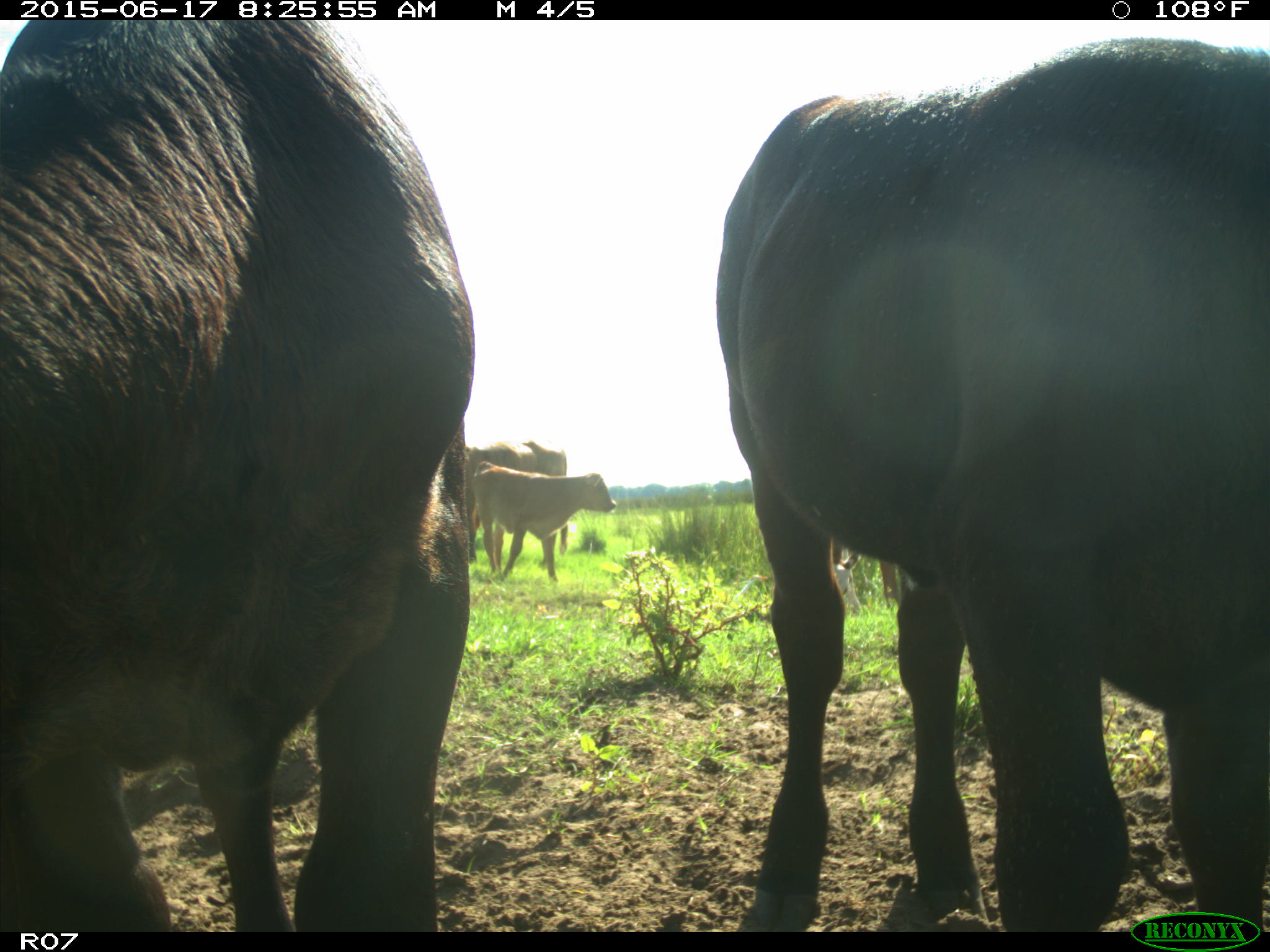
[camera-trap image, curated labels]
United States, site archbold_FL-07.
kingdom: Animalia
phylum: Chordata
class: Mammalia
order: Artiodactyla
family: Bovidae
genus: Bos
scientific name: Bos taurus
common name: domestic cow